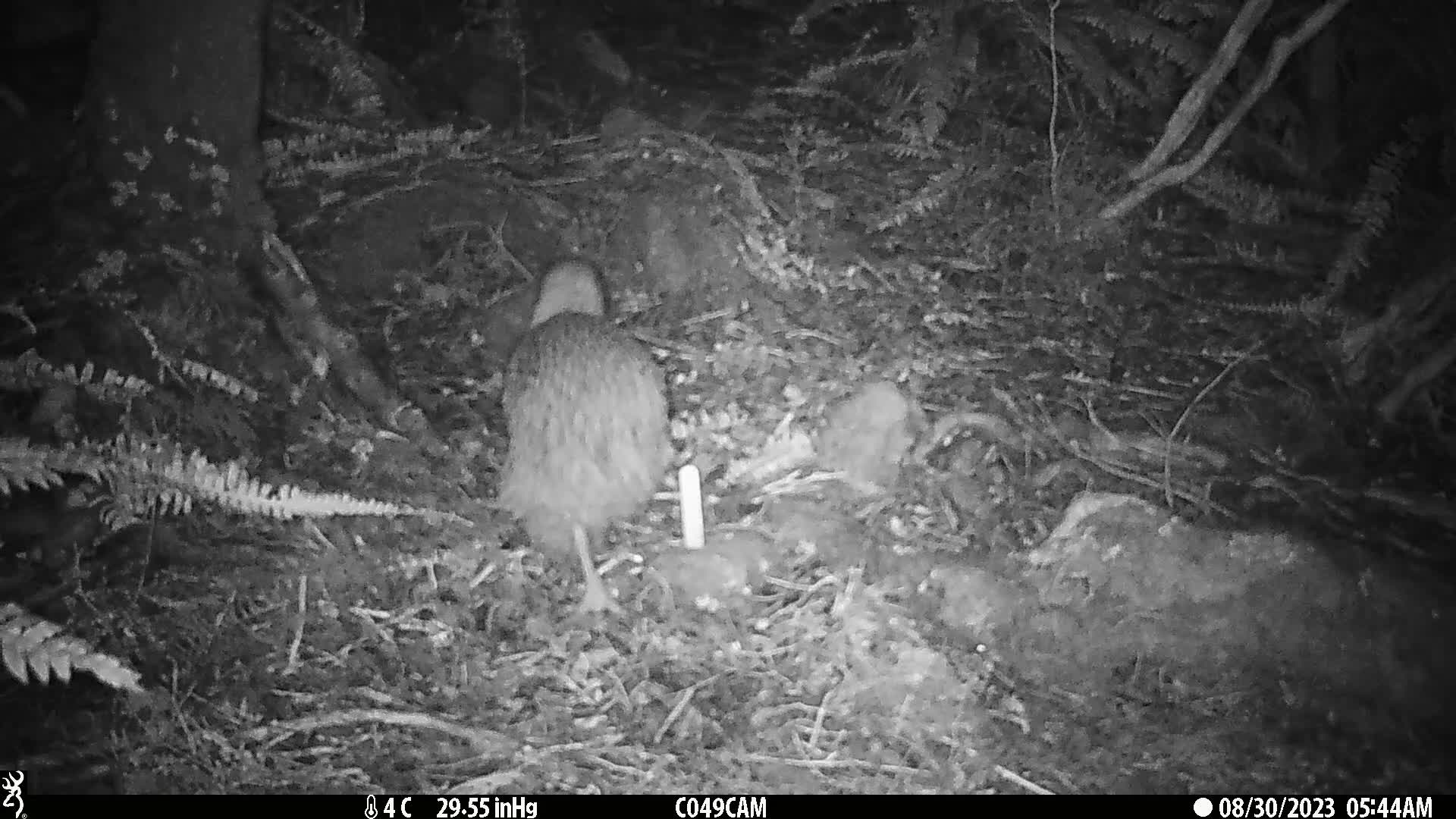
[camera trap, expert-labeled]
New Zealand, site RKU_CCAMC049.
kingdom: Animalia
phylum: Chordata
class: Aves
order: Apterygiformes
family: Apterygidae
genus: Apteryx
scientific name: Apteryx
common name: kiwi